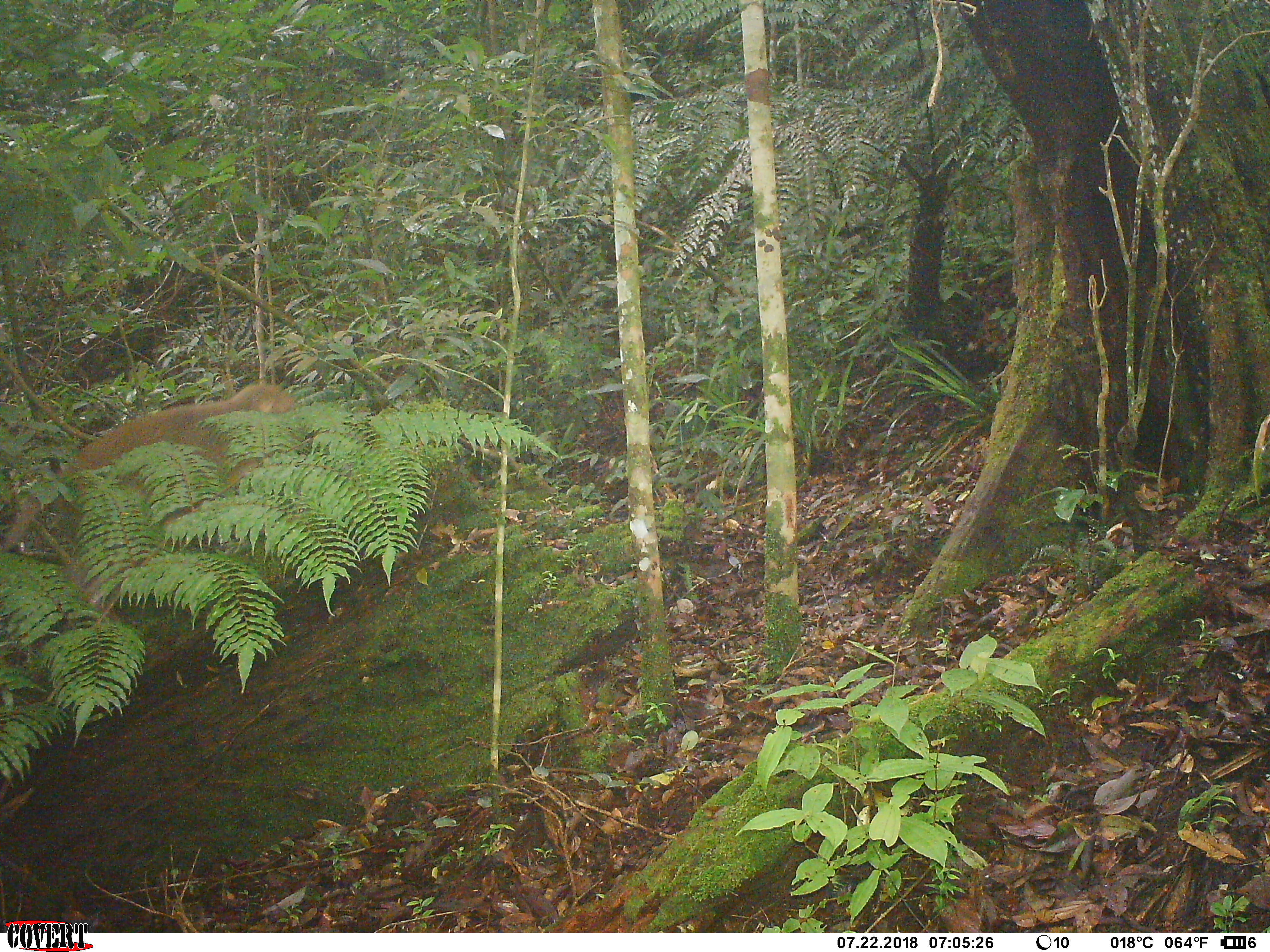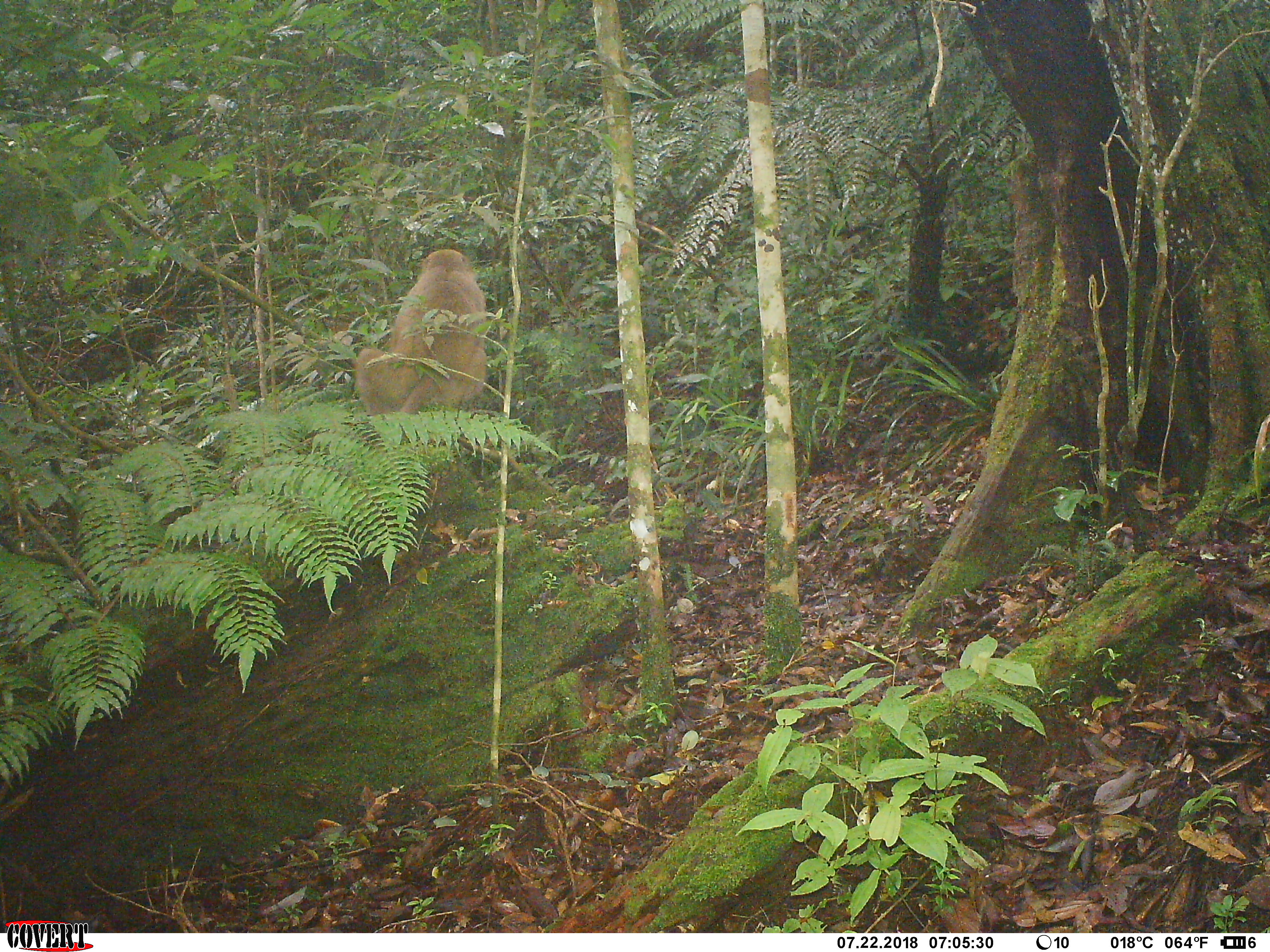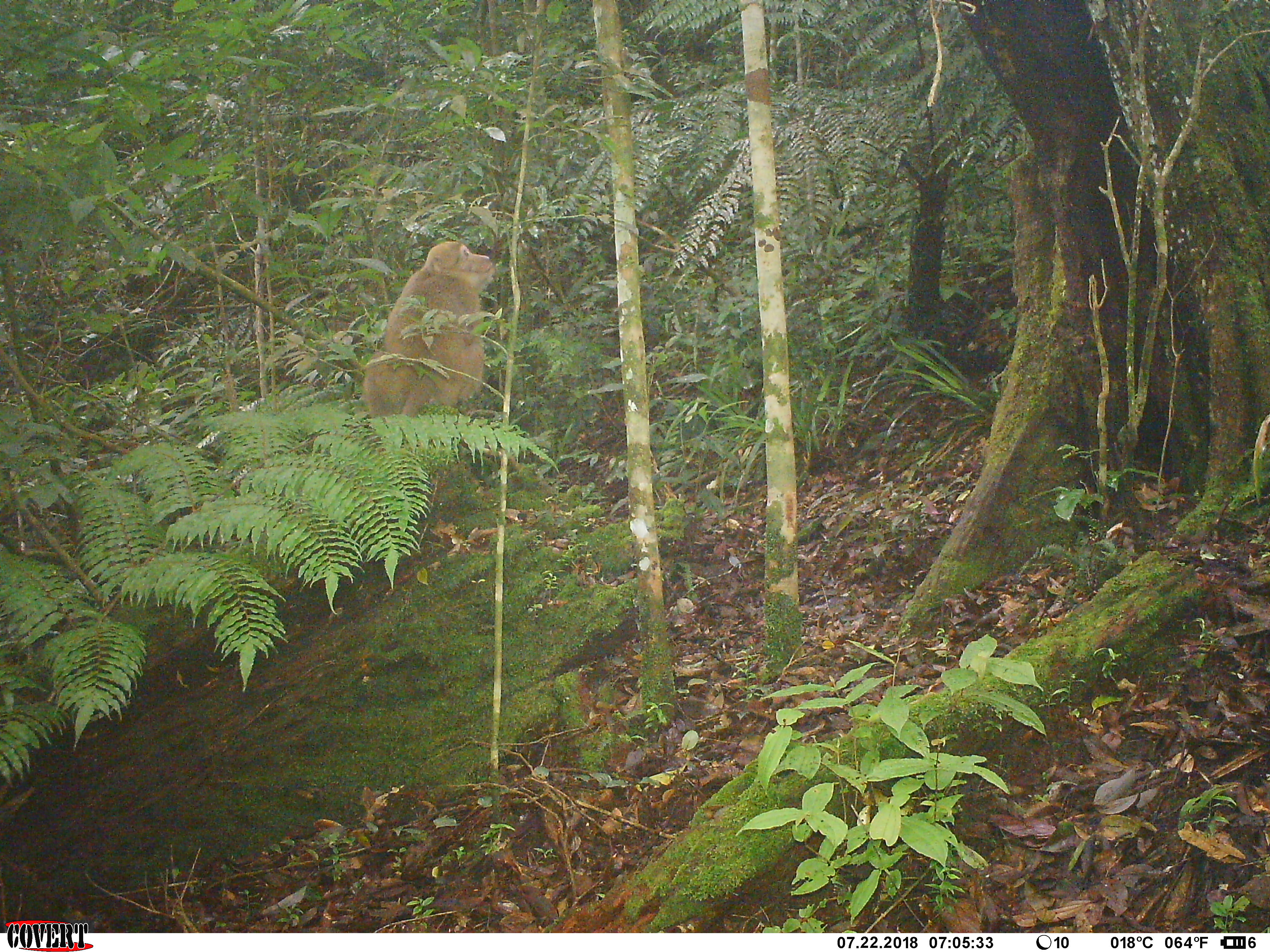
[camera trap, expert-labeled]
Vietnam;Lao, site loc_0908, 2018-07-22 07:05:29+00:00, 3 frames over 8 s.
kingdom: Animalia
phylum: Chordata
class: Mammalia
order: Primates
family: Cercopithecidae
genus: Macaca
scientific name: Macaca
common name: macaque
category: macaque not stump tailed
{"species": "macaque not stump tailed (macaque) (Macaca)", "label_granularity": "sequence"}